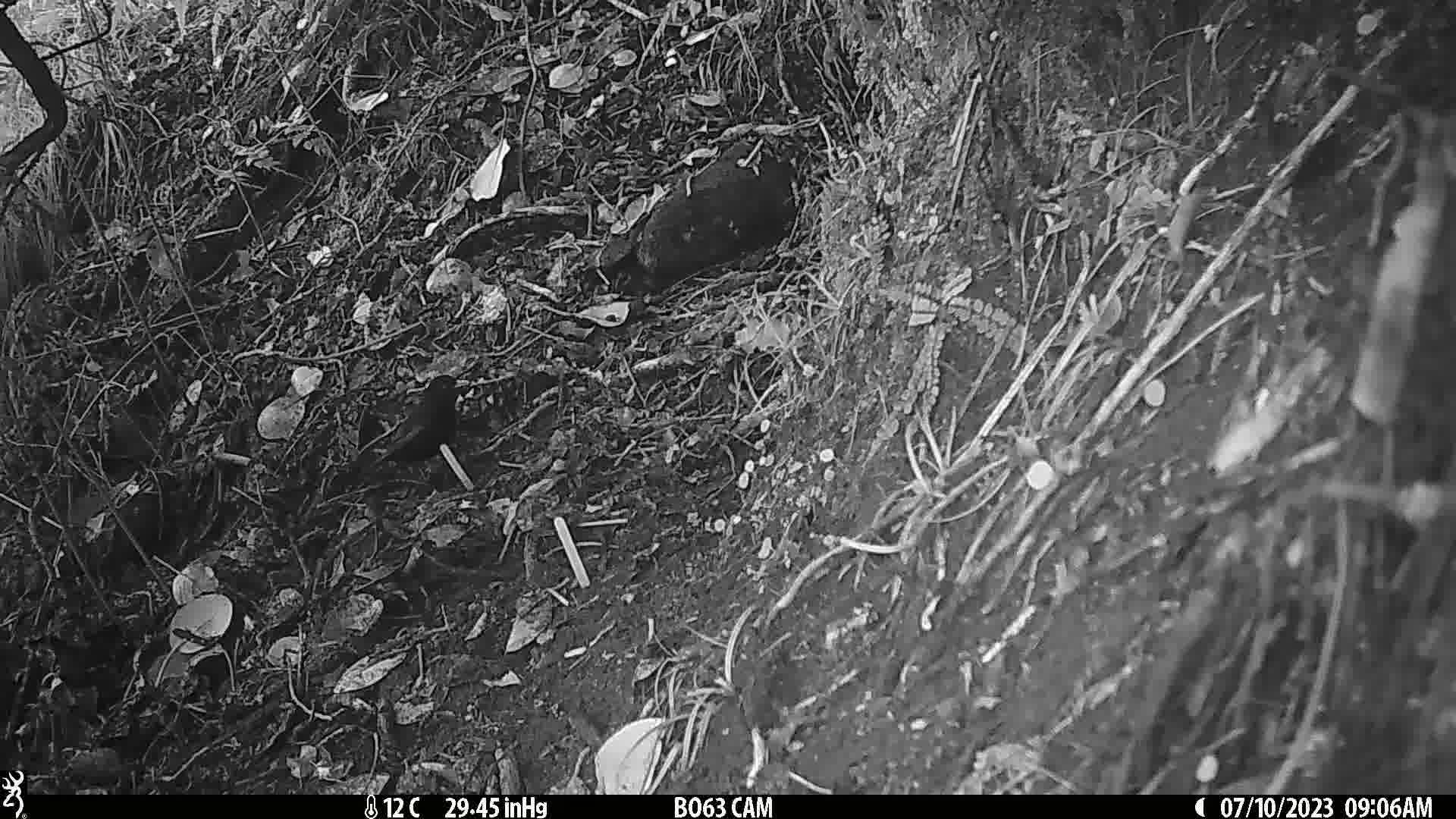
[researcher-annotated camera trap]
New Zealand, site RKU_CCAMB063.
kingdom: Animalia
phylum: Chordata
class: Aves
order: Passeriformes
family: Turdidae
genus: Turdus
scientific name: Turdus merula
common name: eurasian blackbird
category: blackbird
Blackbird (eurasian blackbird) (Turdus merula).